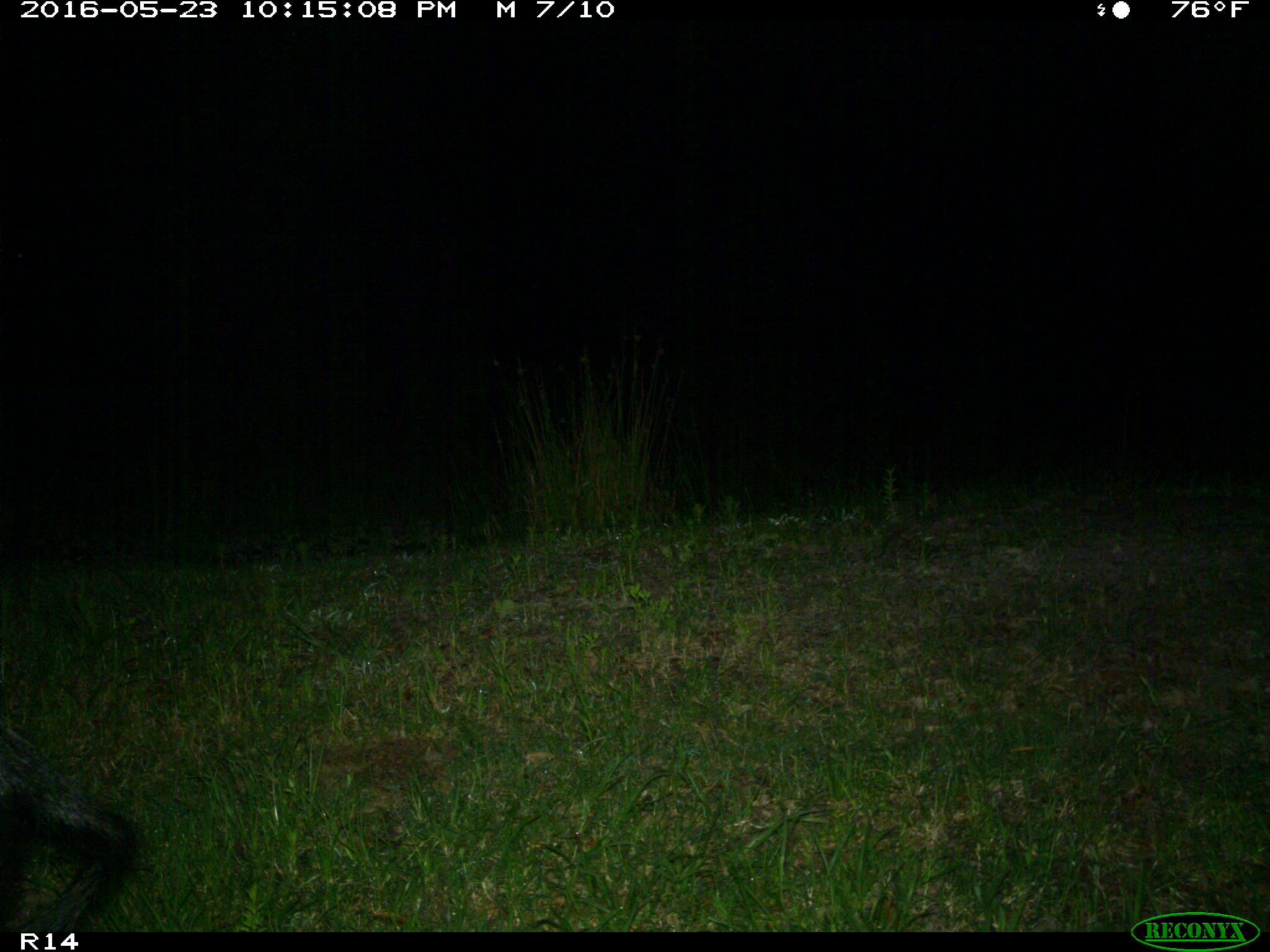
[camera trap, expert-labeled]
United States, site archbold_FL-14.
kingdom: Animalia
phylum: Chordata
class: Mammalia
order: Artiodactyla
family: Suidae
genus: Sus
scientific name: Sus scrofa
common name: wild boar